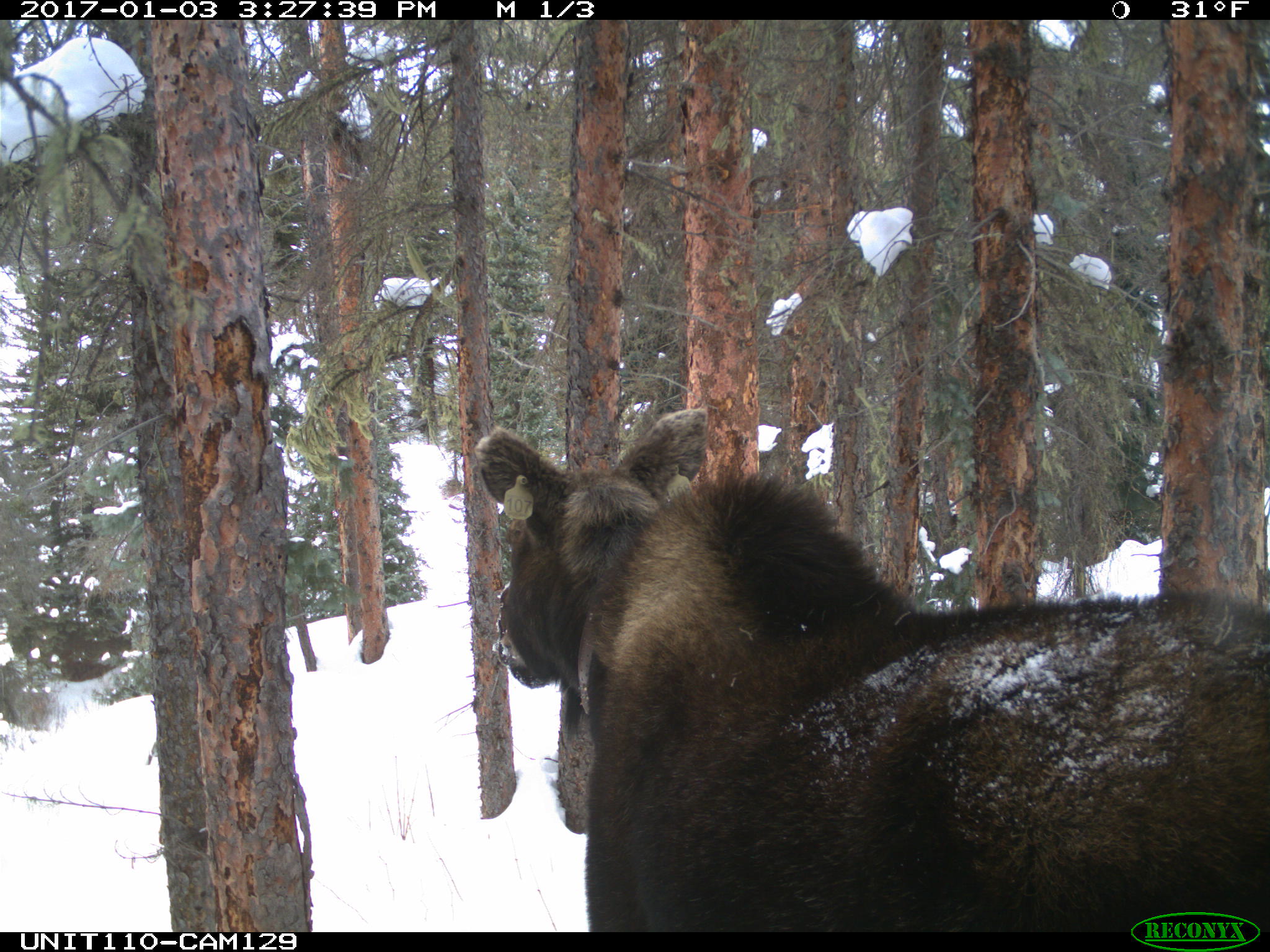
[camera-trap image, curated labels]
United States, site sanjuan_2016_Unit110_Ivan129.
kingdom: Animalia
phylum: Chordata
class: Mammalia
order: Artiodactyla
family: Cervidae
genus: Alces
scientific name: Alces alces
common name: moose